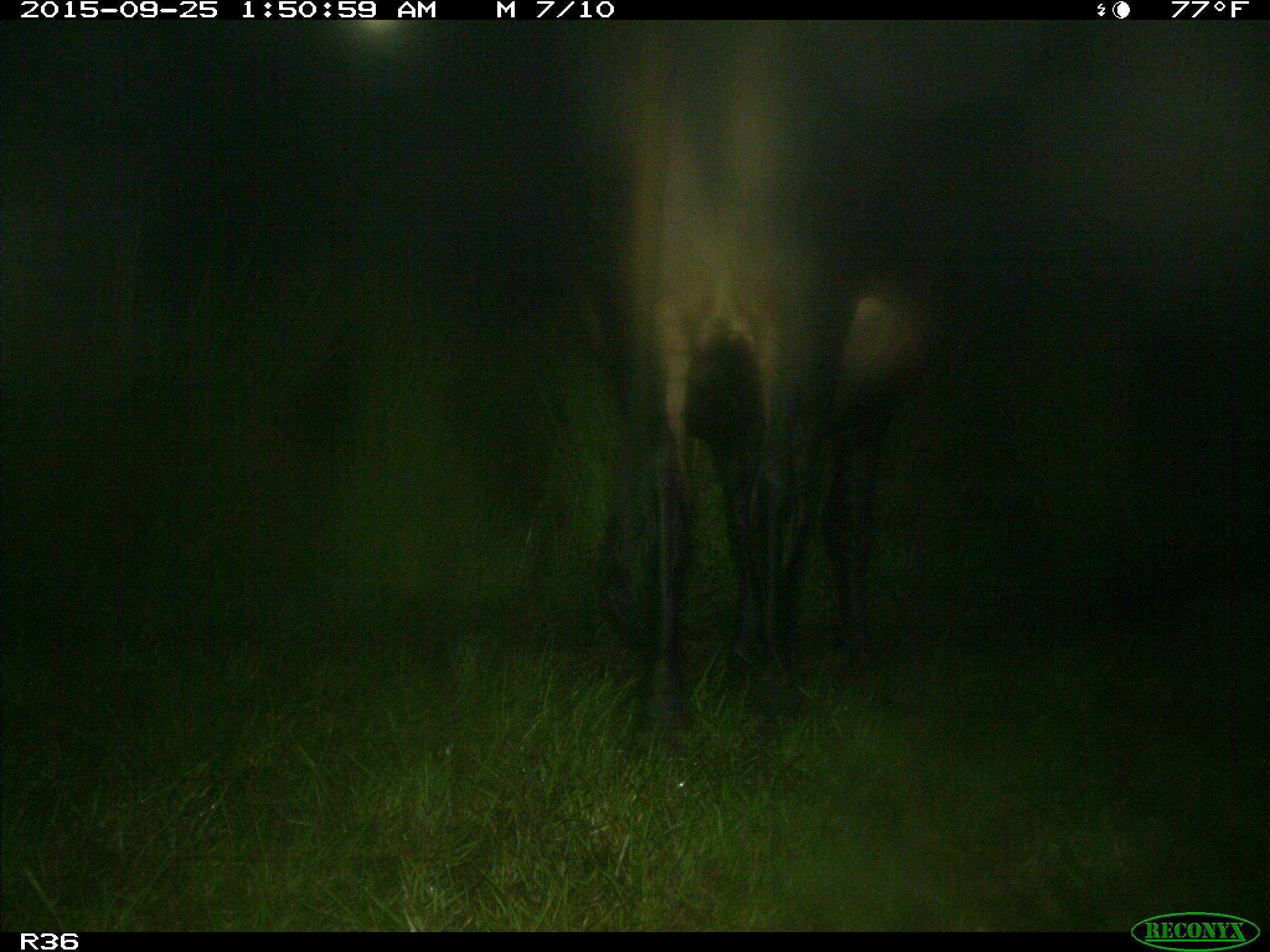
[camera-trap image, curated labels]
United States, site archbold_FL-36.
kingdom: Animalia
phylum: Chordata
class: Mammalia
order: Artiodactyla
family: Bovidae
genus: Bos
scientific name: Bos taurus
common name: domestic cow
Bos taurus (domestic cow).